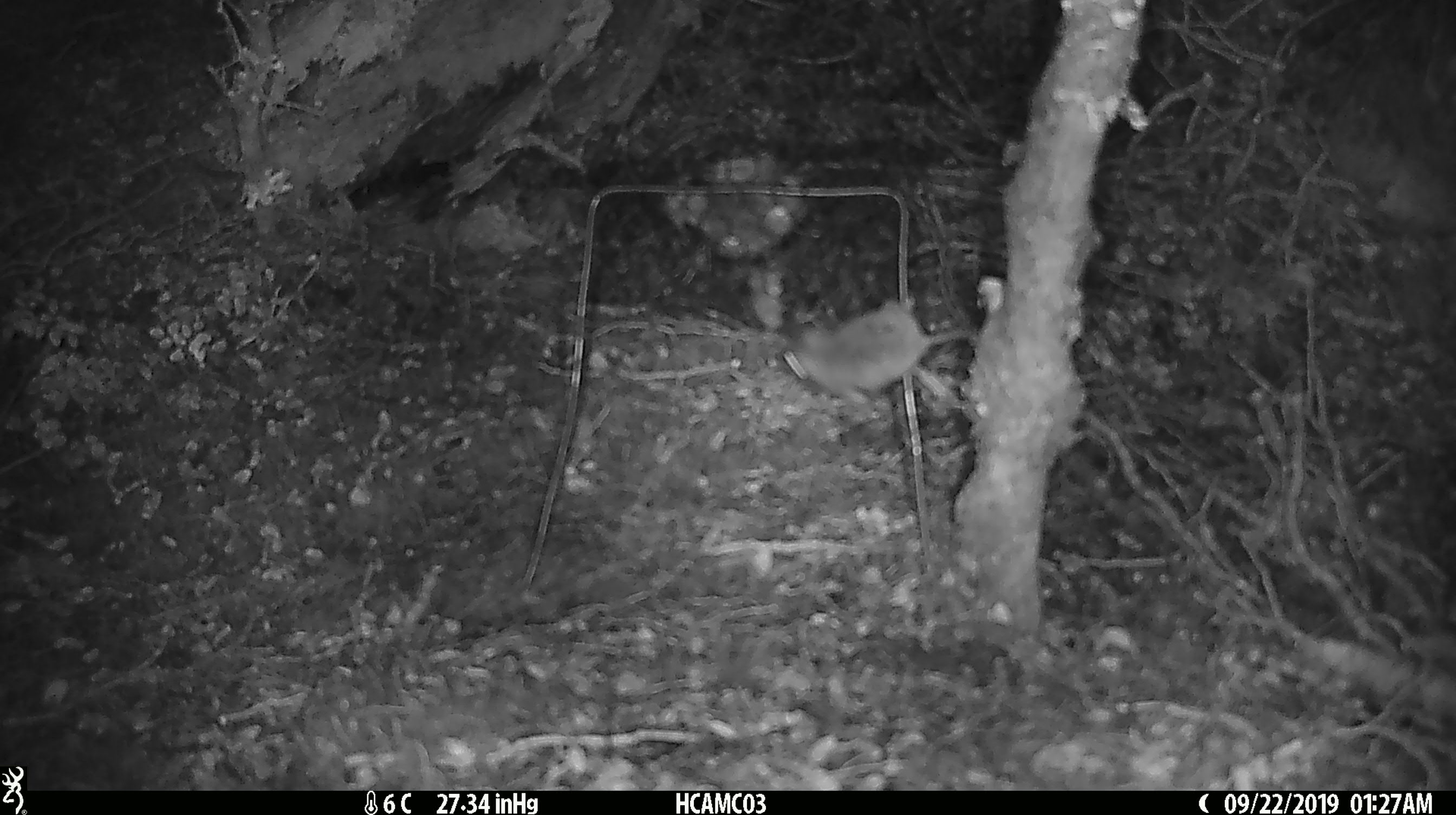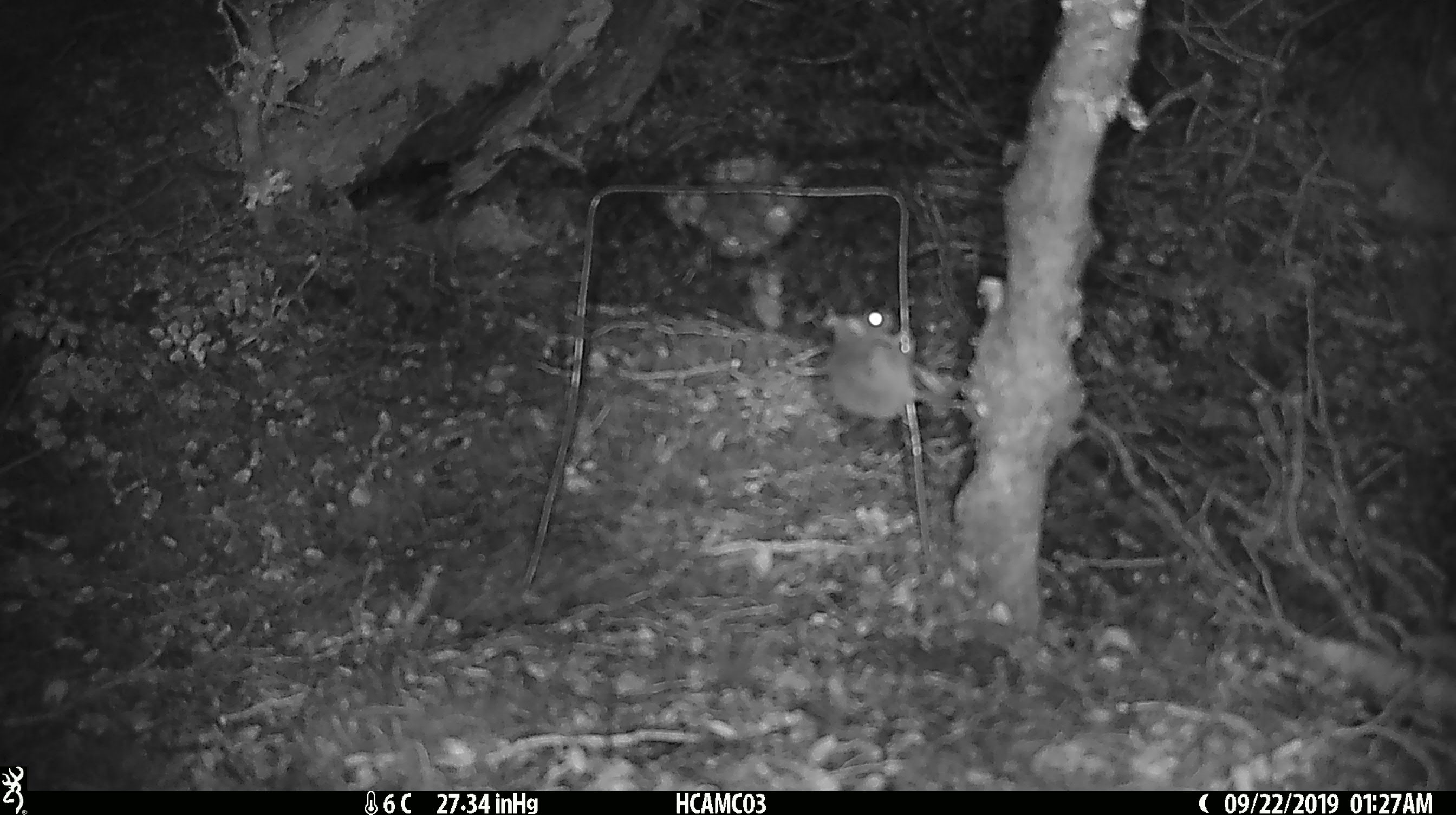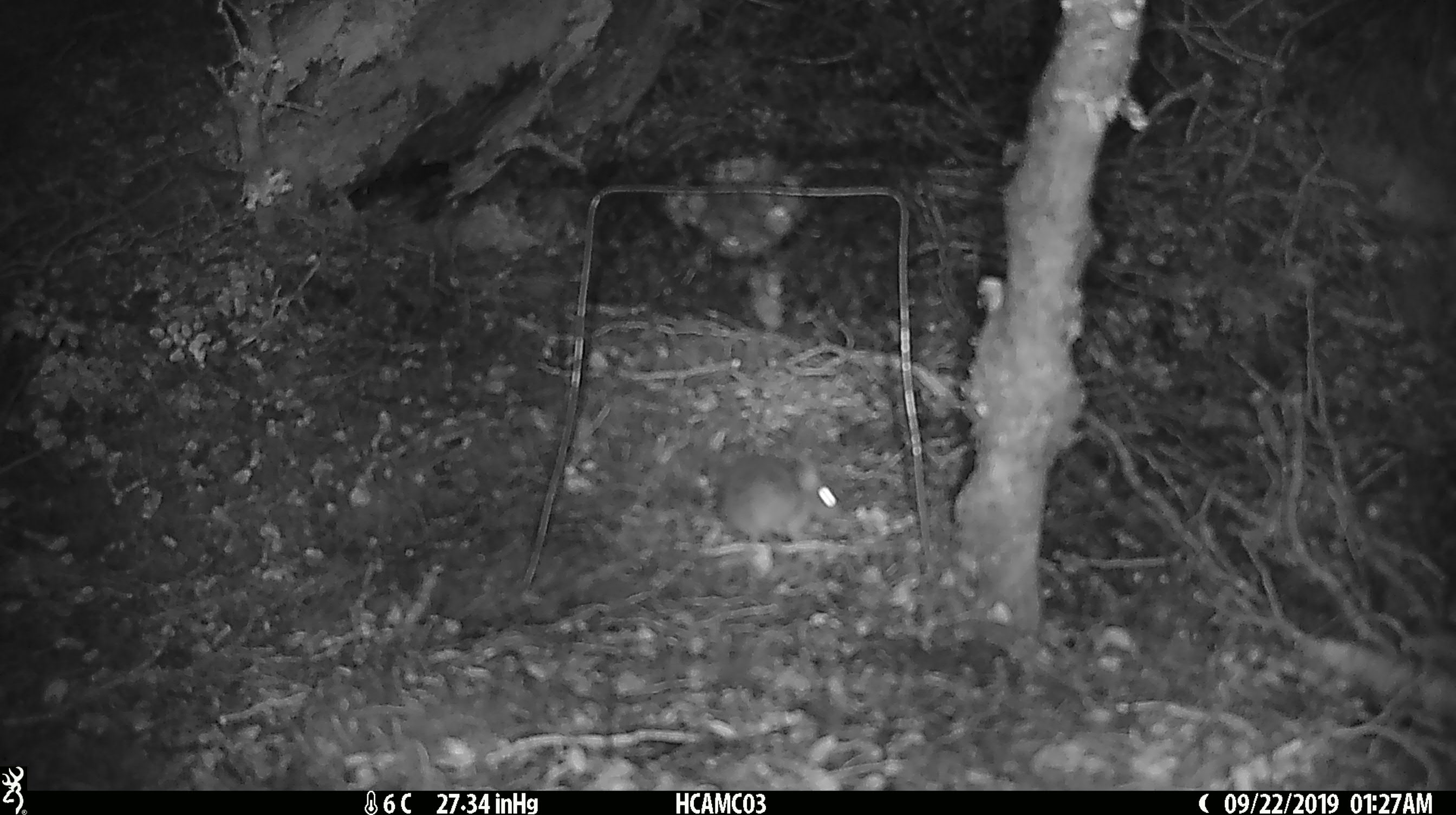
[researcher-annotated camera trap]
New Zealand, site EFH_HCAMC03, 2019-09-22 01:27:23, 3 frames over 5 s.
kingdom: Animalia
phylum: Chordata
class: Mammalia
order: Rodentia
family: Muridae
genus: Mus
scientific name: Mus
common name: mouse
Mouse (Mus).